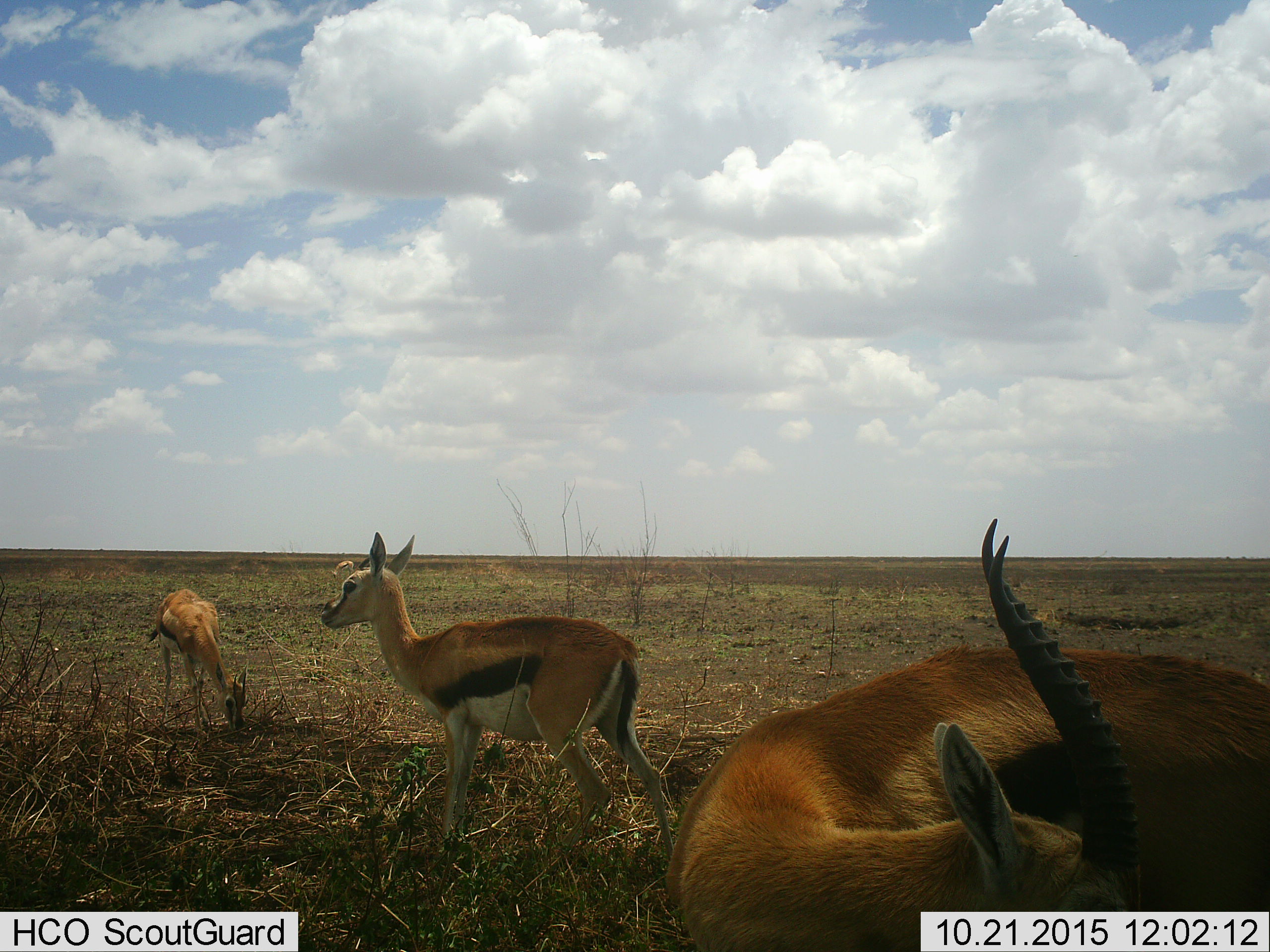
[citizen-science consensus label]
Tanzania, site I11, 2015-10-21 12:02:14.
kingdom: Animalia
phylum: Chordata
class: Mammalia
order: Artiodactyla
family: Bovidae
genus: Eudorcas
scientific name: Eudorcas thomsonii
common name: thomson's gazelle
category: gazellethomsons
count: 4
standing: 90%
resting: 10%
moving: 0%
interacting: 0%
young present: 0%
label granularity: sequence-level